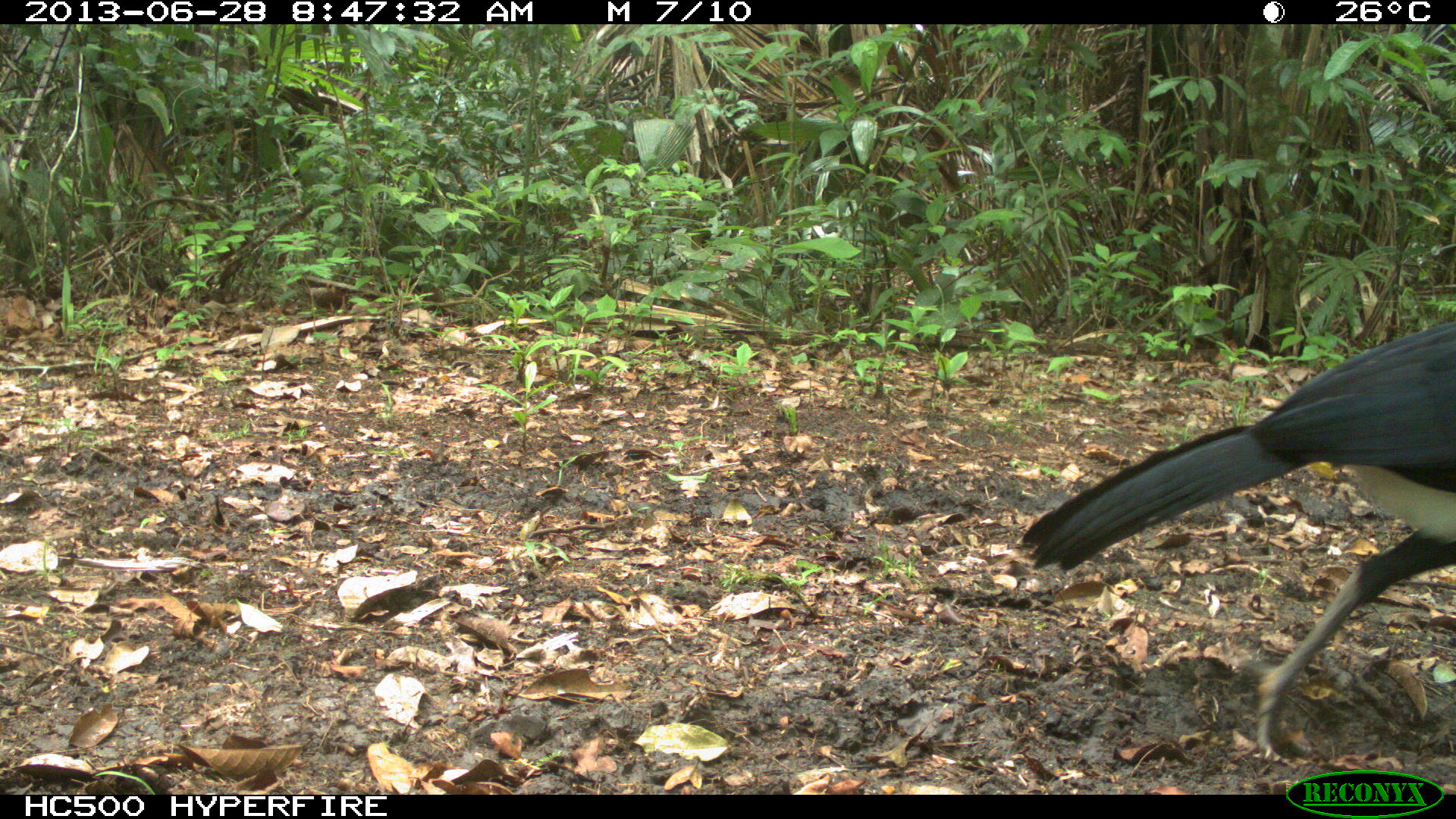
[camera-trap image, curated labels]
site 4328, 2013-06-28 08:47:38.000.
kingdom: Animalia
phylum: Chordata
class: Aves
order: Galliformes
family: Cracidae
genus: Crax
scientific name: Crax rubra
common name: great curassow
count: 1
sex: male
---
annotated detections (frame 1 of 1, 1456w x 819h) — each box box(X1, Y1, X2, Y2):
crax rubra: box(1020, 318, 1456, 762)